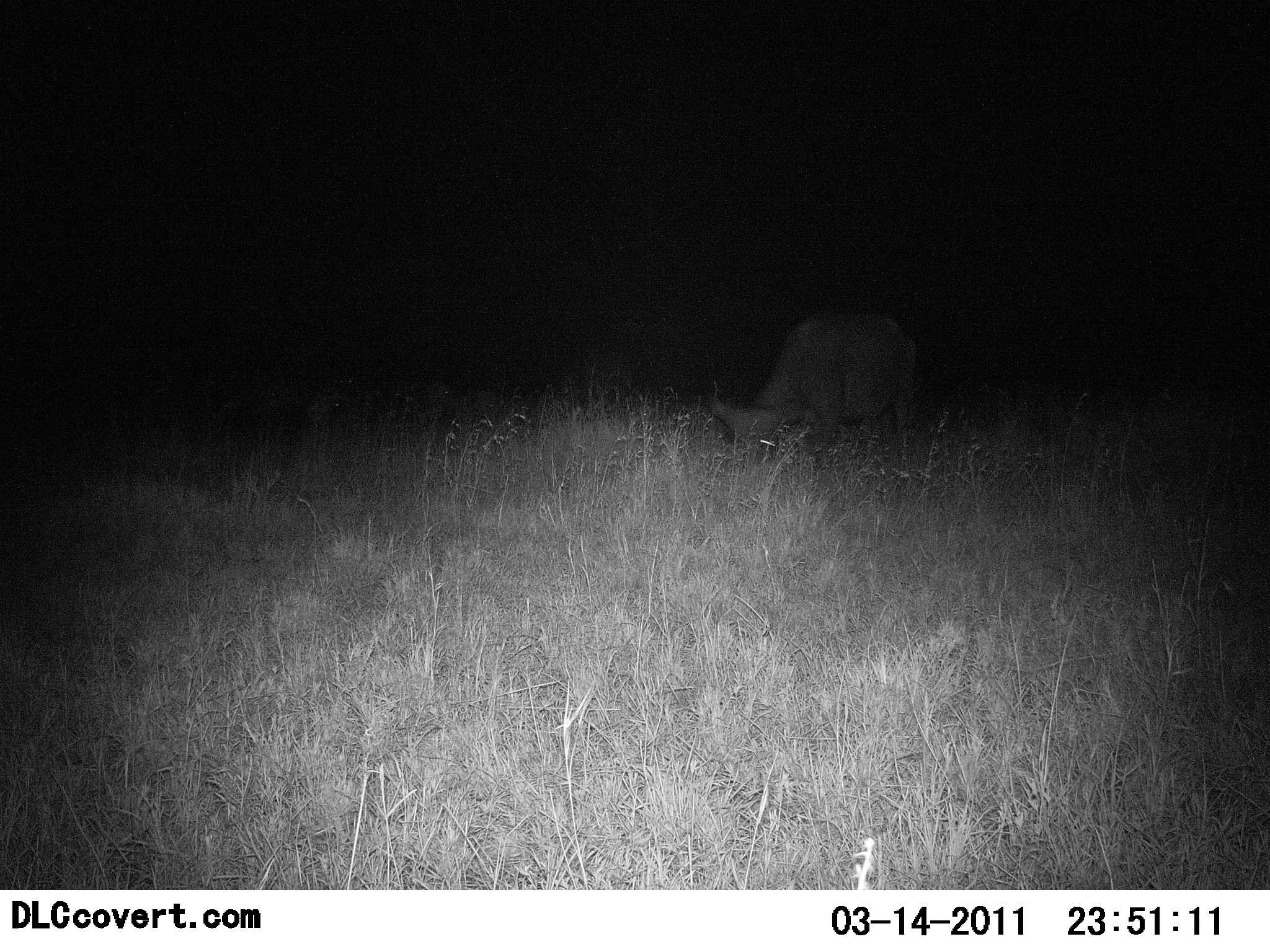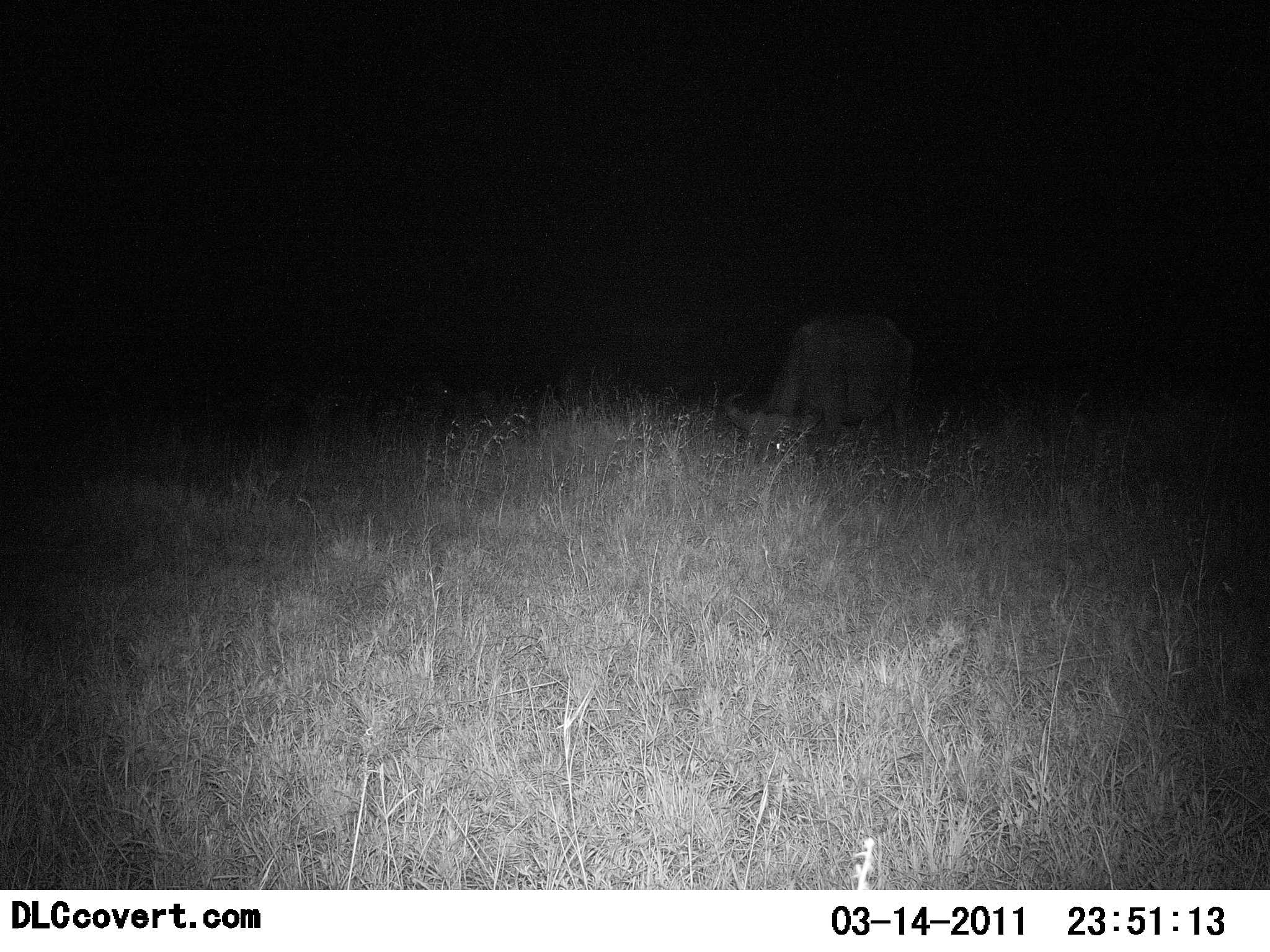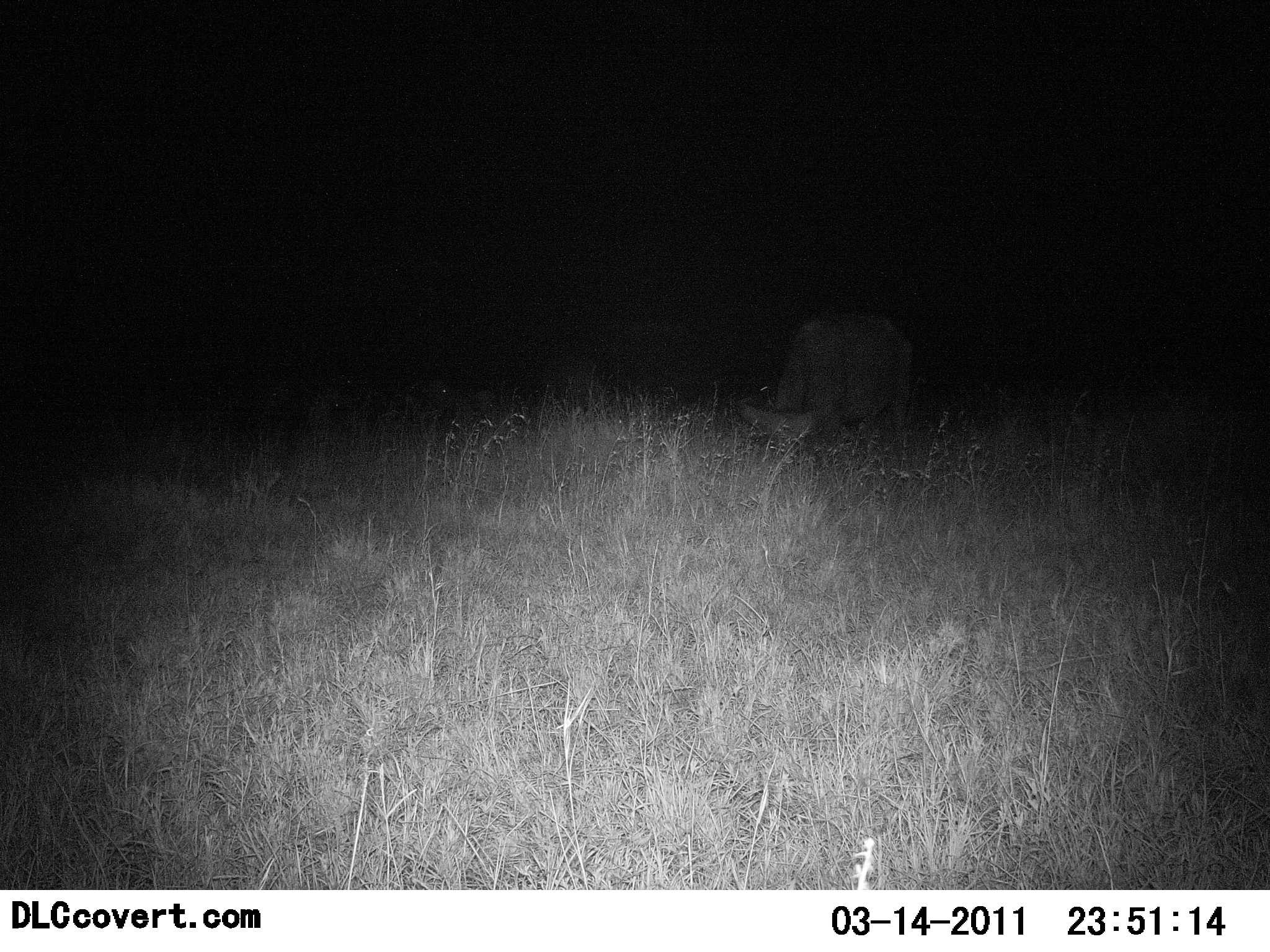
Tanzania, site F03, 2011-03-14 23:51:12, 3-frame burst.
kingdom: Animalia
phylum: Chordata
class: Mammalia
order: Artiodactyla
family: Bovidae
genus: Syncerus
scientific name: Syncerus caffer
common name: cape buffalo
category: buffalo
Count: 2.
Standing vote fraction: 18%.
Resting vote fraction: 0%.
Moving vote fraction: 9%.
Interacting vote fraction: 0%.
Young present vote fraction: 0%.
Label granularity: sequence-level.